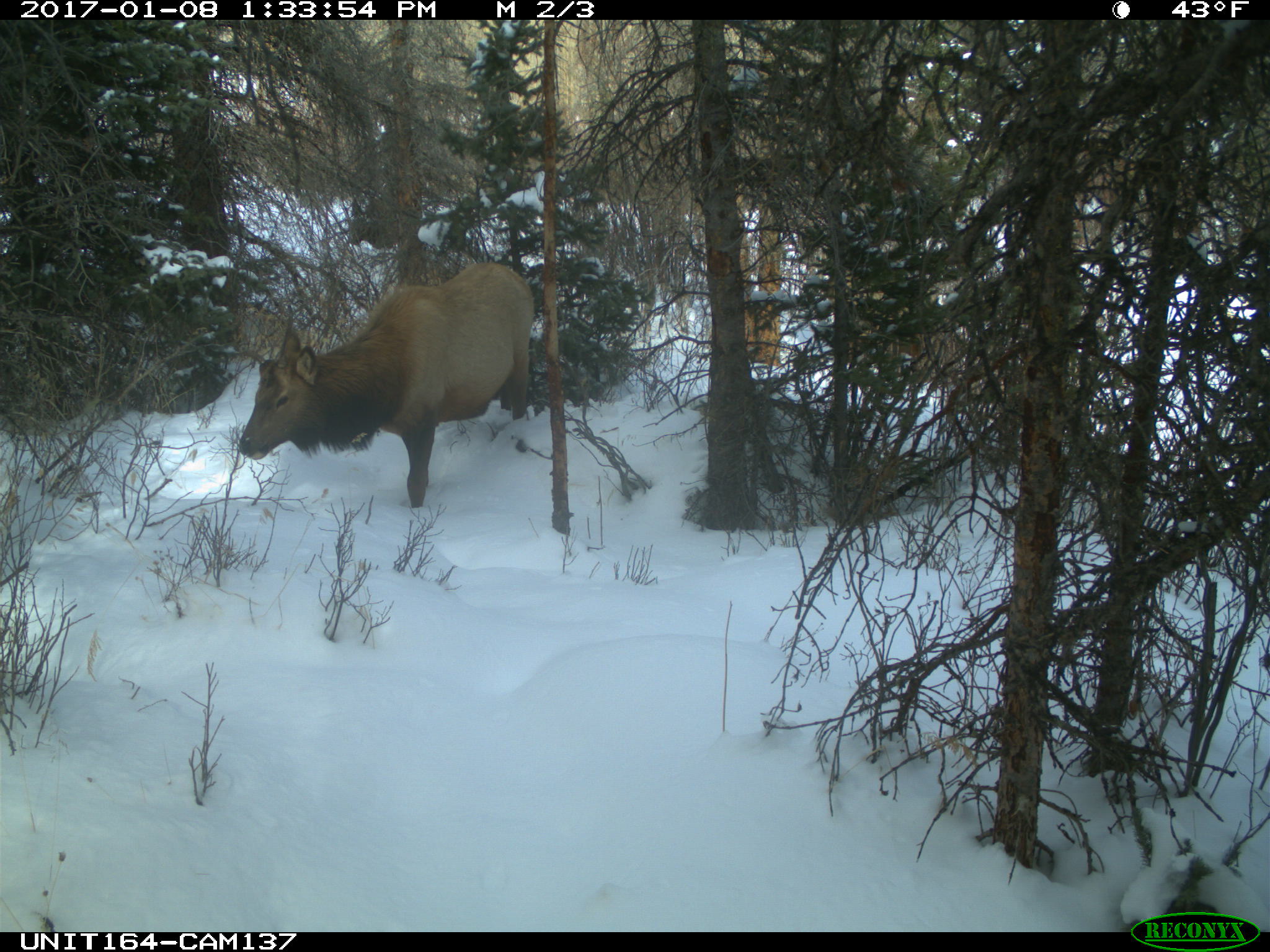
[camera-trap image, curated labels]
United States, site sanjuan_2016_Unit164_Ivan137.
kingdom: Animalia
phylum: Chordata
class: Mammalia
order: Artiodactyla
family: Cervidae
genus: Cervus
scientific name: Cervus elaphus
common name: red deer